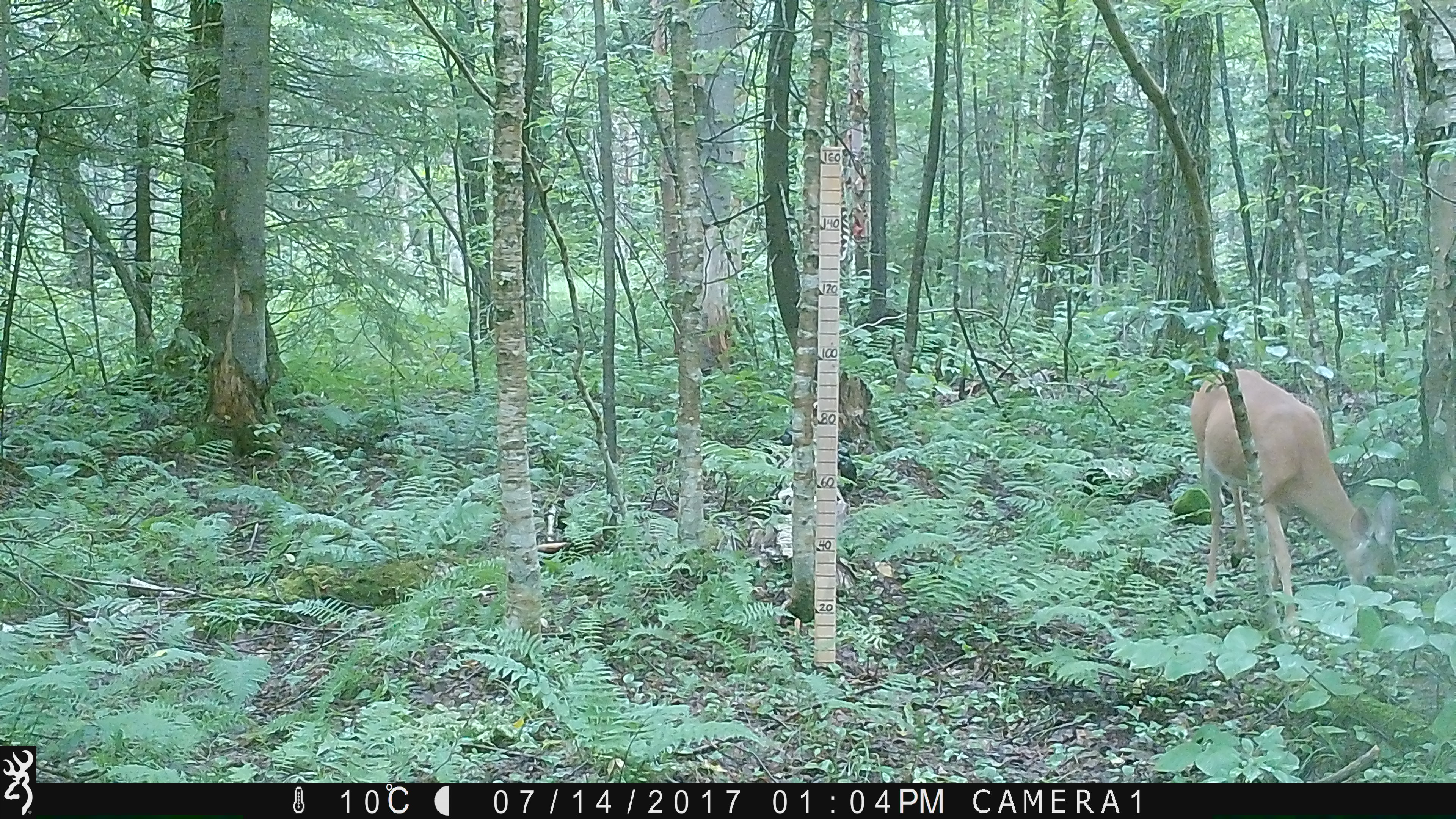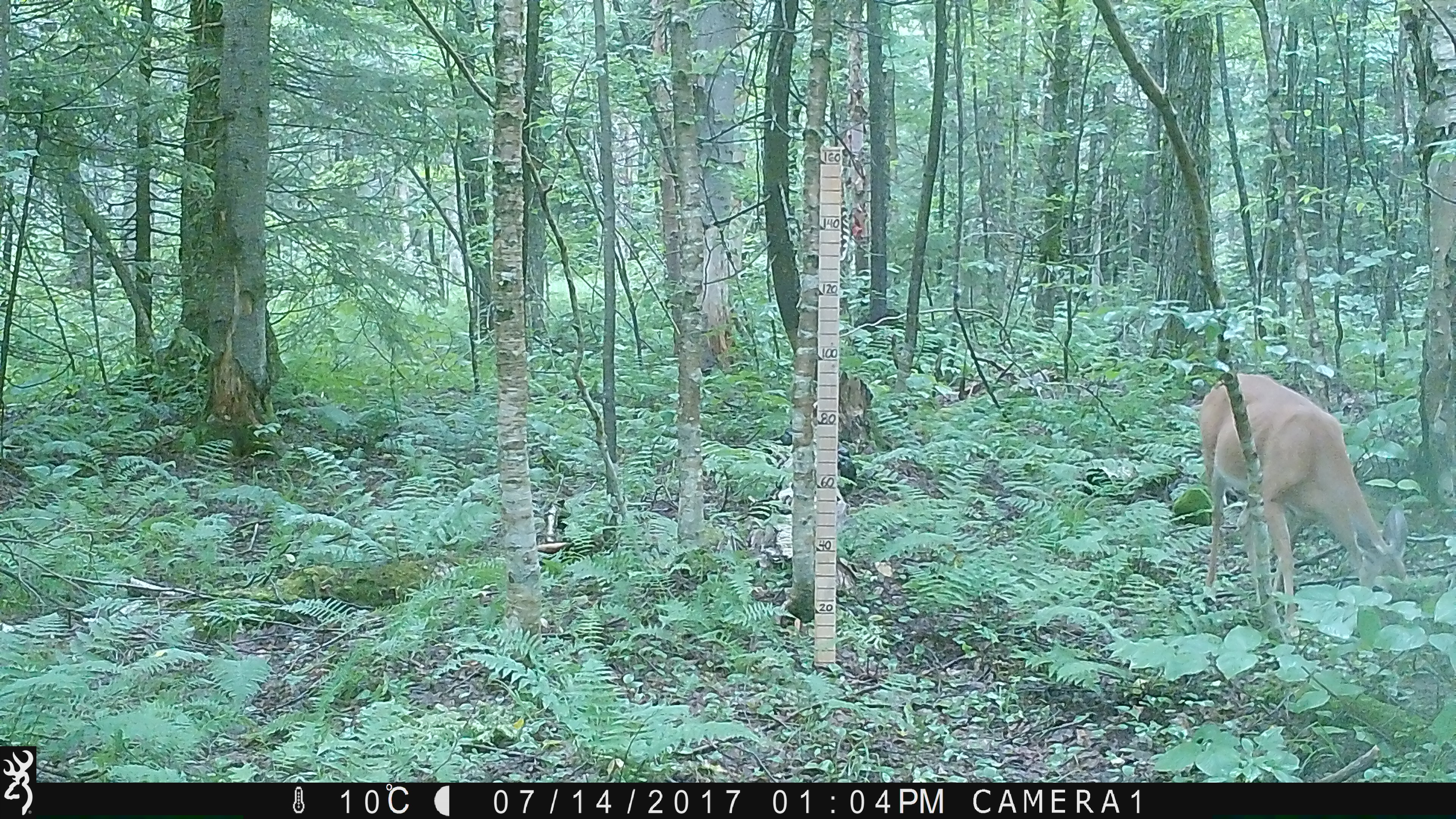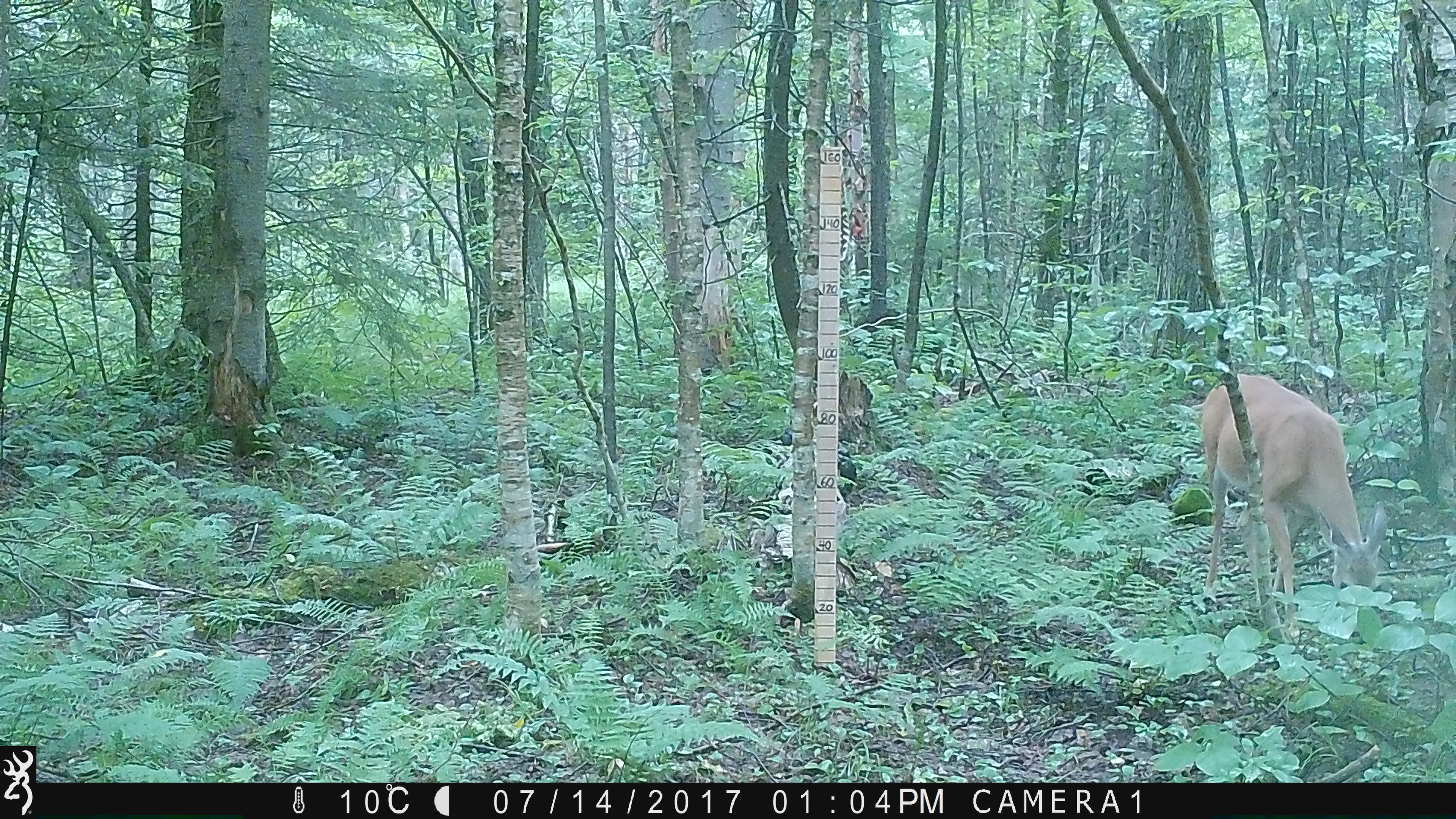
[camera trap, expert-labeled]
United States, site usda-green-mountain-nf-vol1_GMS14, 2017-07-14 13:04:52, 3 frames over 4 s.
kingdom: Animalia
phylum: Chordata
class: Mammalia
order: Artiodactyla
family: Cervidae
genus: Odocoileus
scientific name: Odocoileus virginianus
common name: white-tailed deer